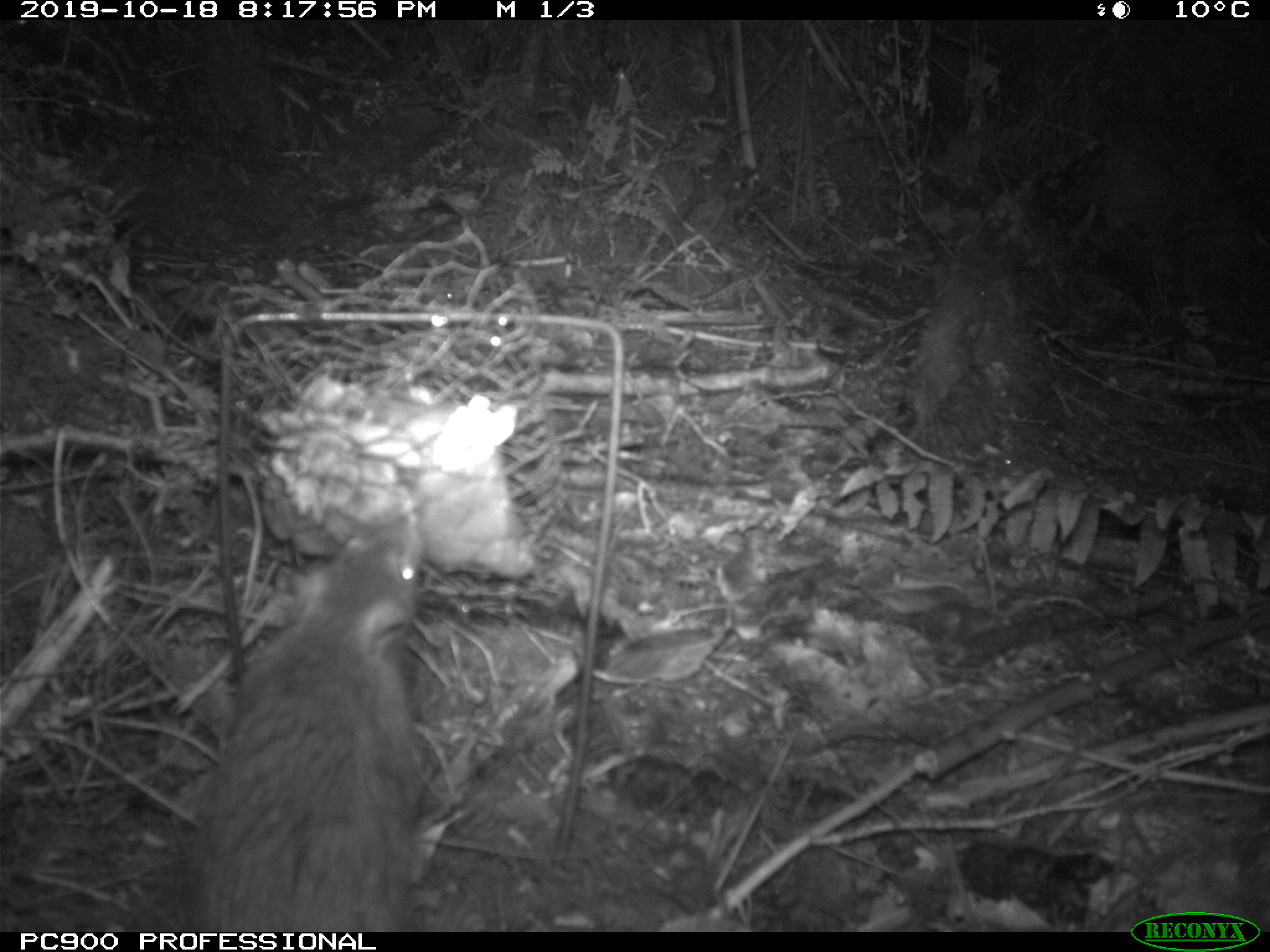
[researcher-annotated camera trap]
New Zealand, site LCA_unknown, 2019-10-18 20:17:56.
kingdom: Animalia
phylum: Chordata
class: Mammalia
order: Rodentia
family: Muridae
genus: Rattus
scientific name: Rattus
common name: rat